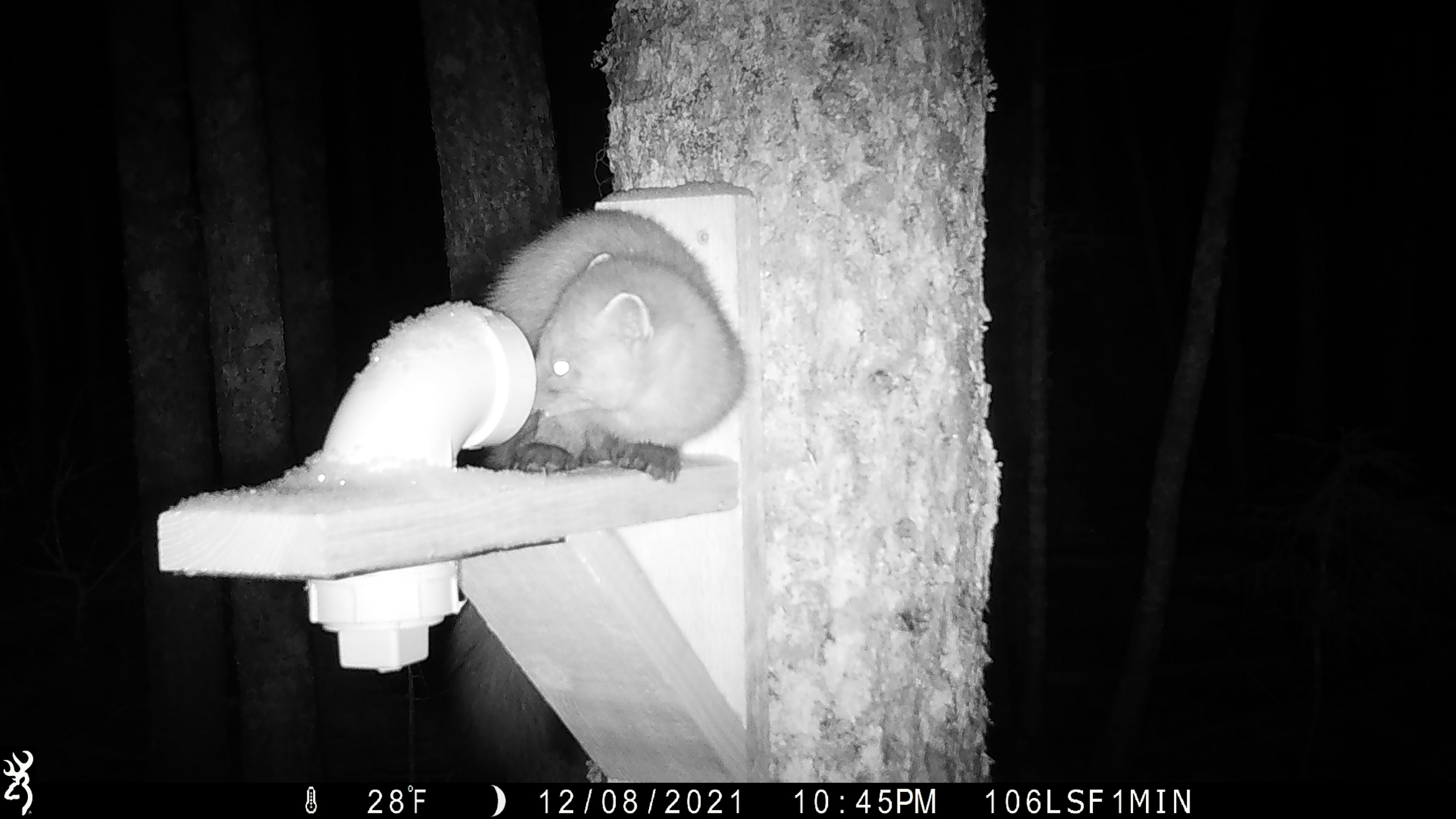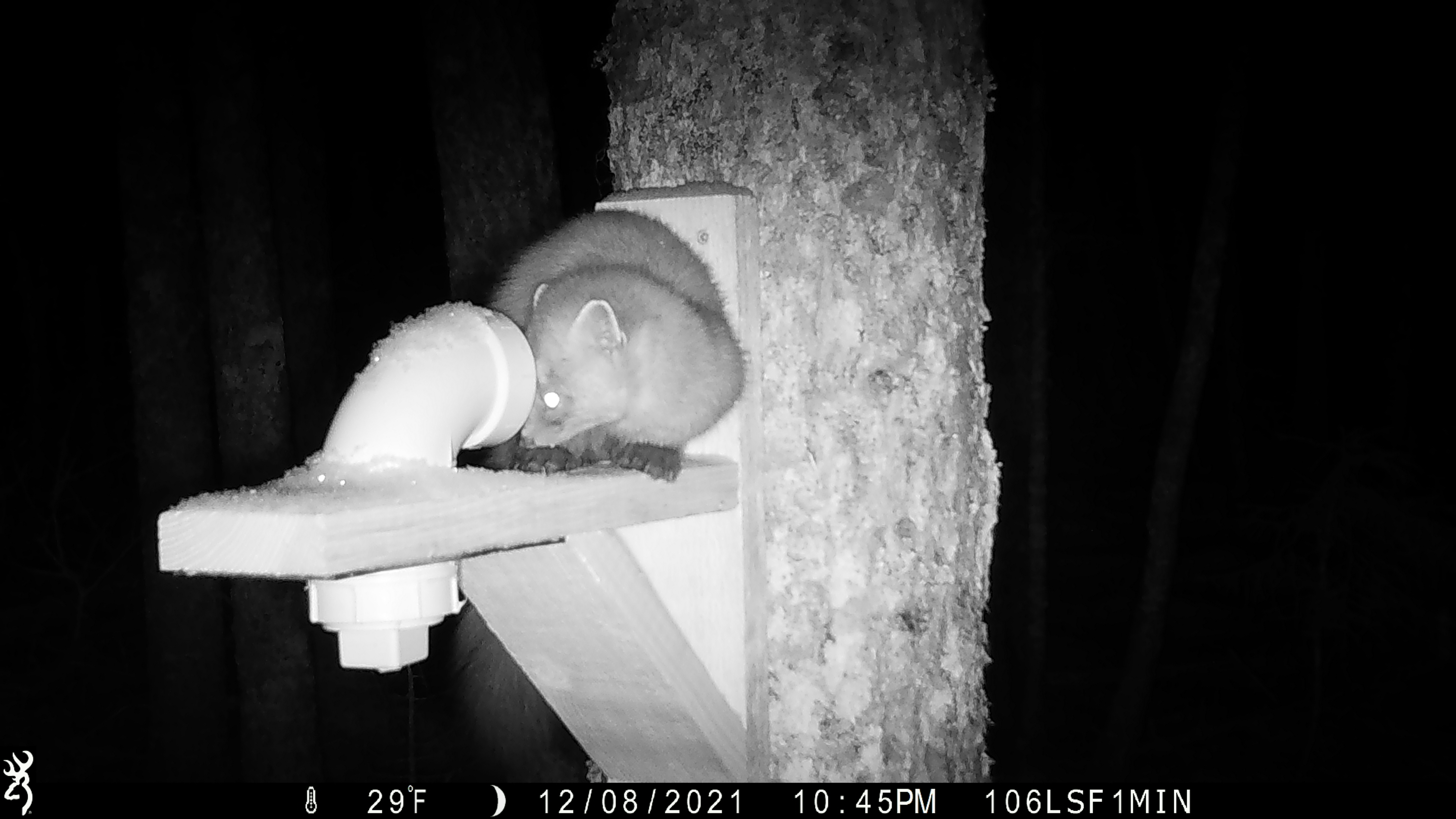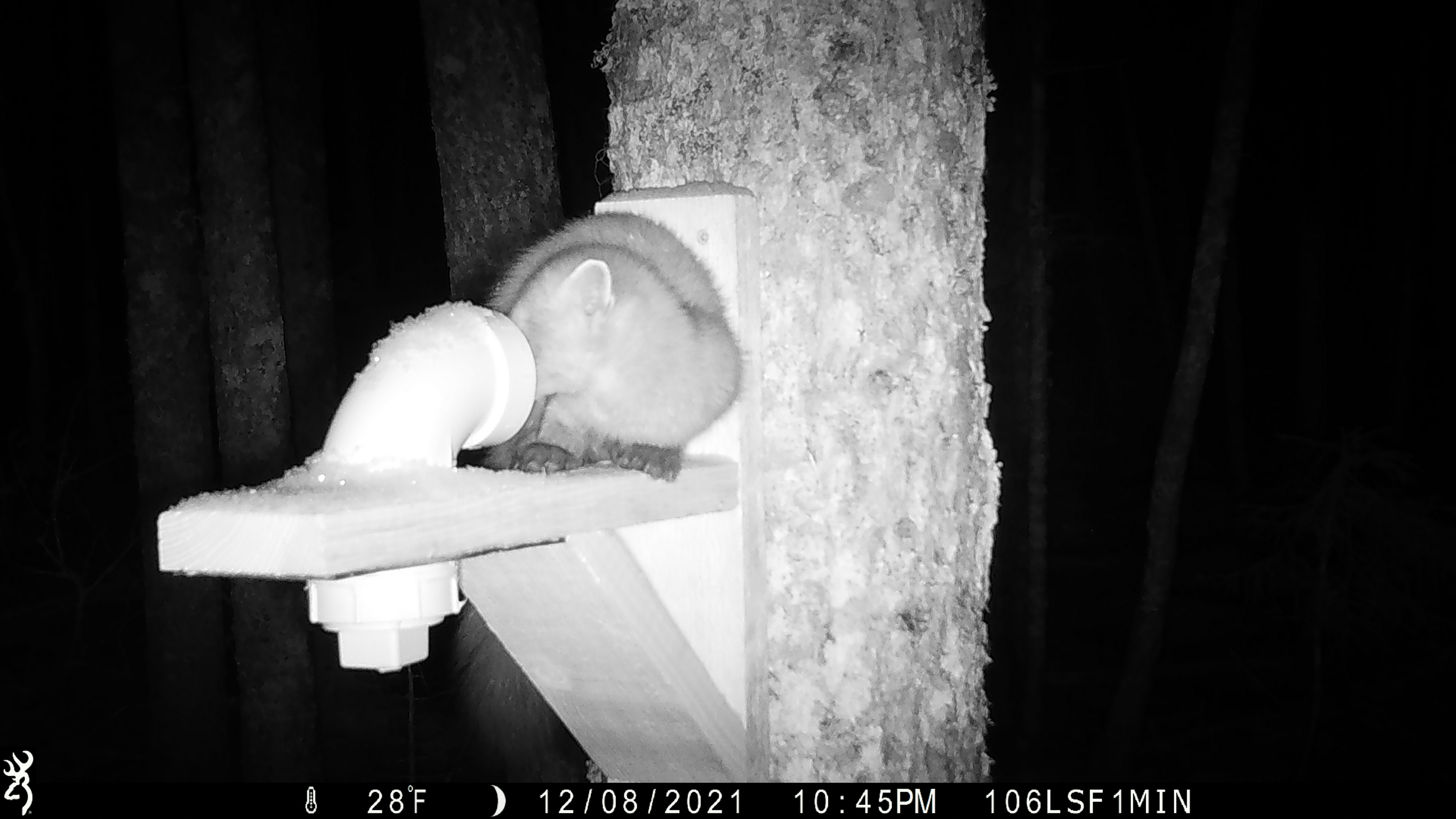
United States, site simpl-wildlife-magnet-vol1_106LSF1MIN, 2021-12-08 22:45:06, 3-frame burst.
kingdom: Animalia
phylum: Chordata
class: Mammalia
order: Carnivora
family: Mustelidae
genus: Martes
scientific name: Martes americana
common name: american marten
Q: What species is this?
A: American marten (Martes americana).